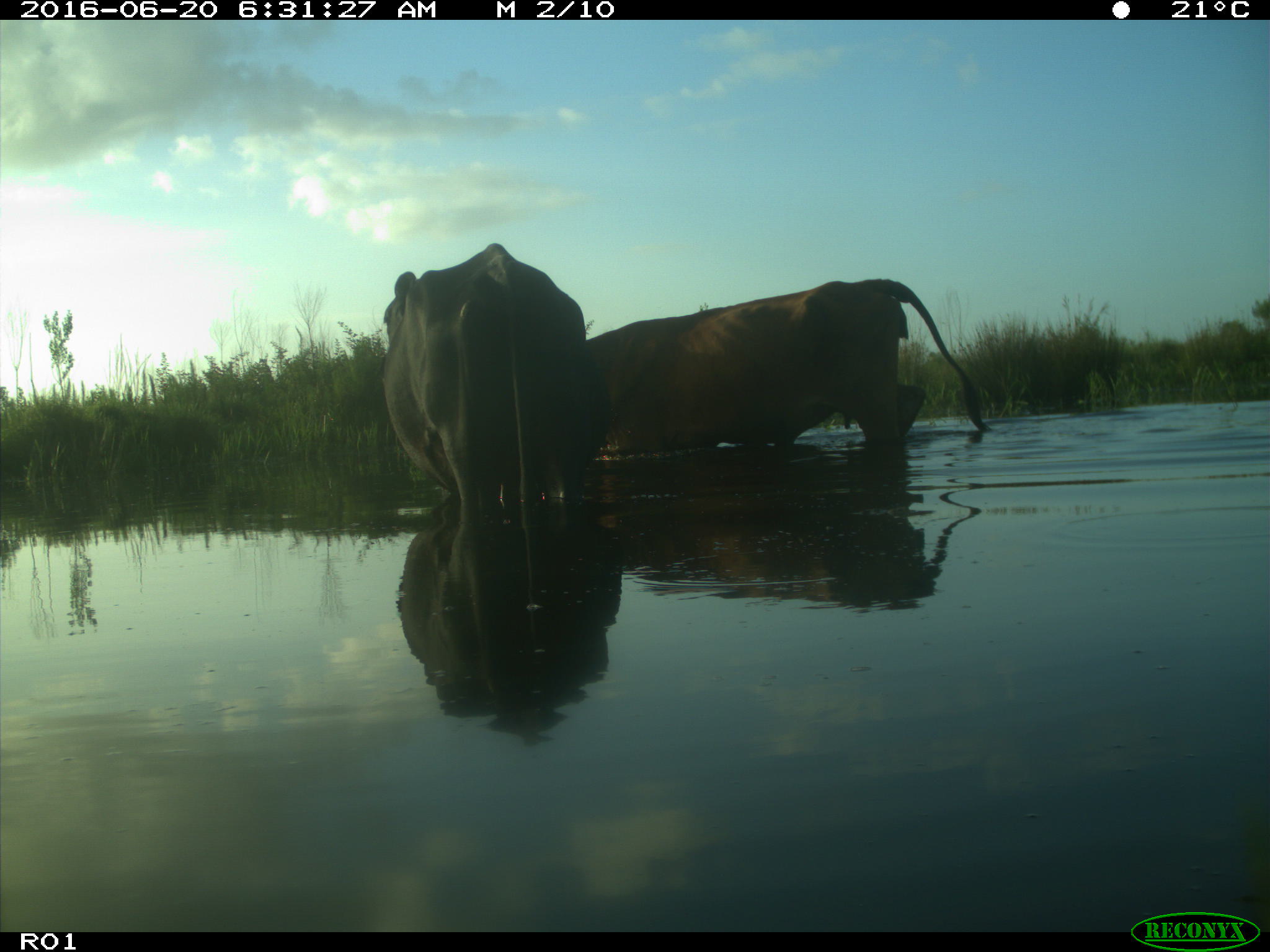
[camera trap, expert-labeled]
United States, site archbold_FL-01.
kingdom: Animalia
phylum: Chordata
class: Mammalia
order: Artiodactyla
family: Bovidae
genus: Bos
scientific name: Bos taurus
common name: domestic cow